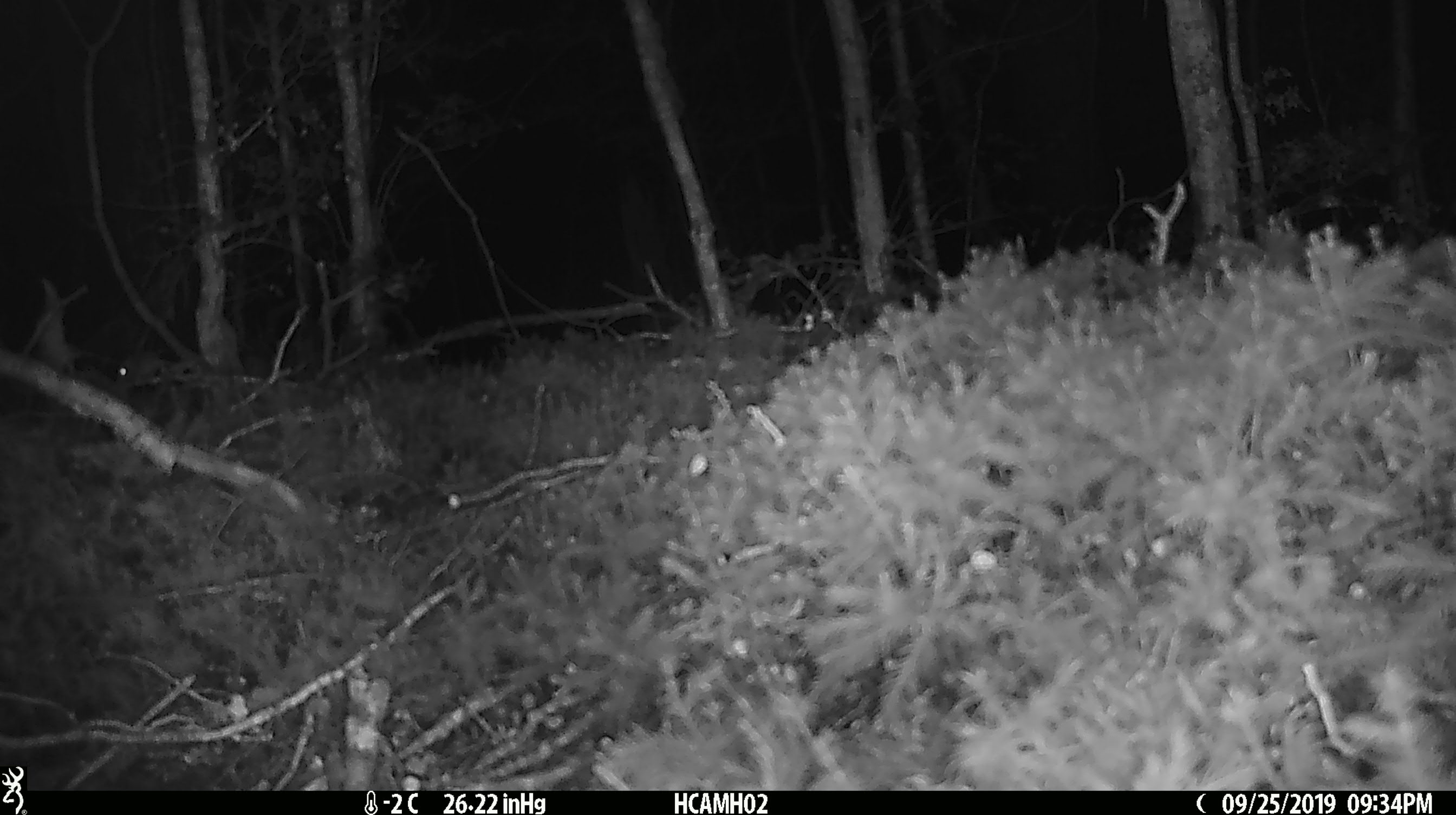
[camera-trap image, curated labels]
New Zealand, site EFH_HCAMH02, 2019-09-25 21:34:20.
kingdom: Animalia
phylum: Chordata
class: Mammalia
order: Rodentia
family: Muridae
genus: Mus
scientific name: Mus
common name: mouse